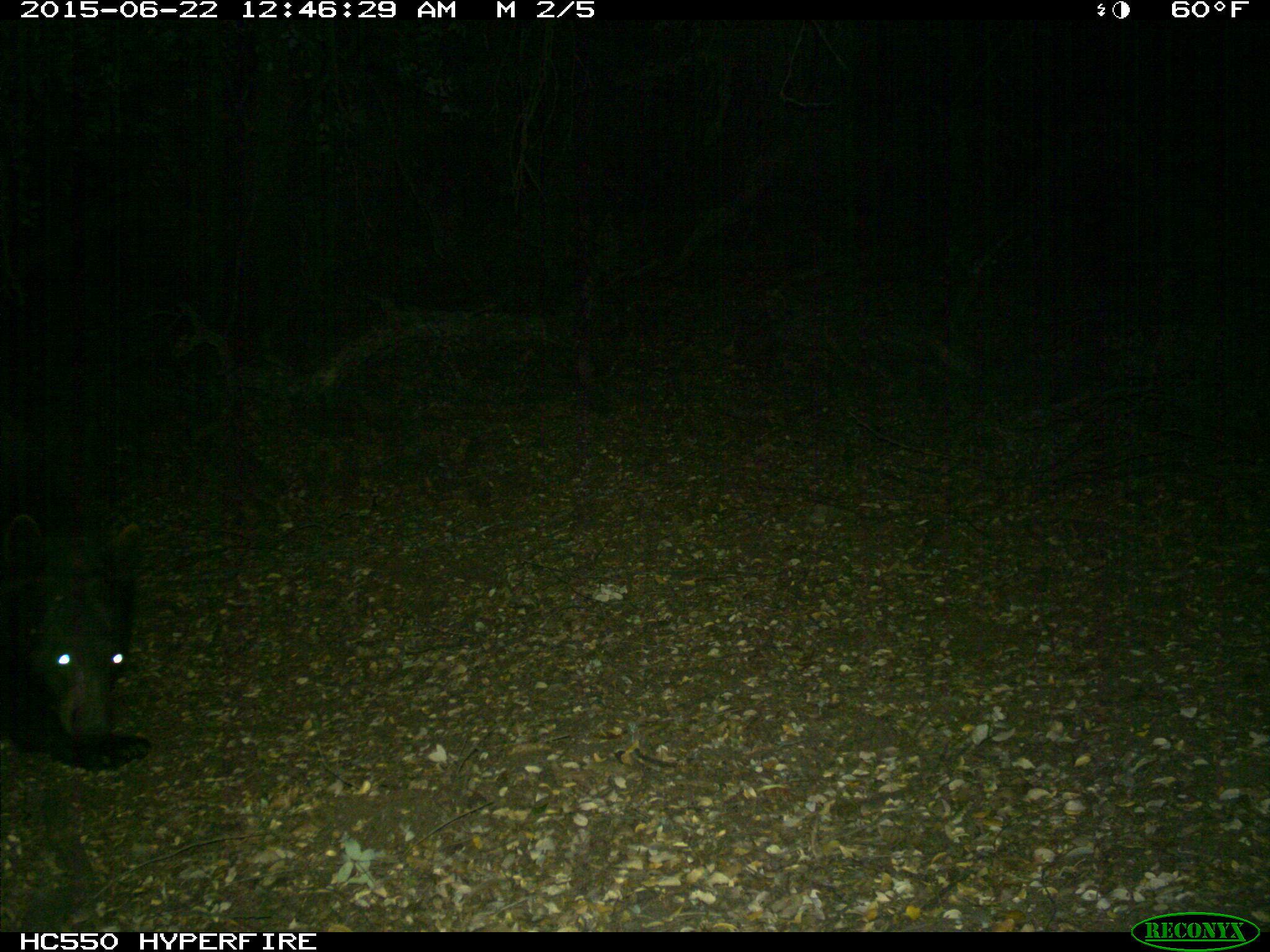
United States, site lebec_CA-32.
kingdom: Animalia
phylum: Chordata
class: Mammalia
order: Carnivora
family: Ursidae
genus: Ursus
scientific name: Ursus americanus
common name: american black bear